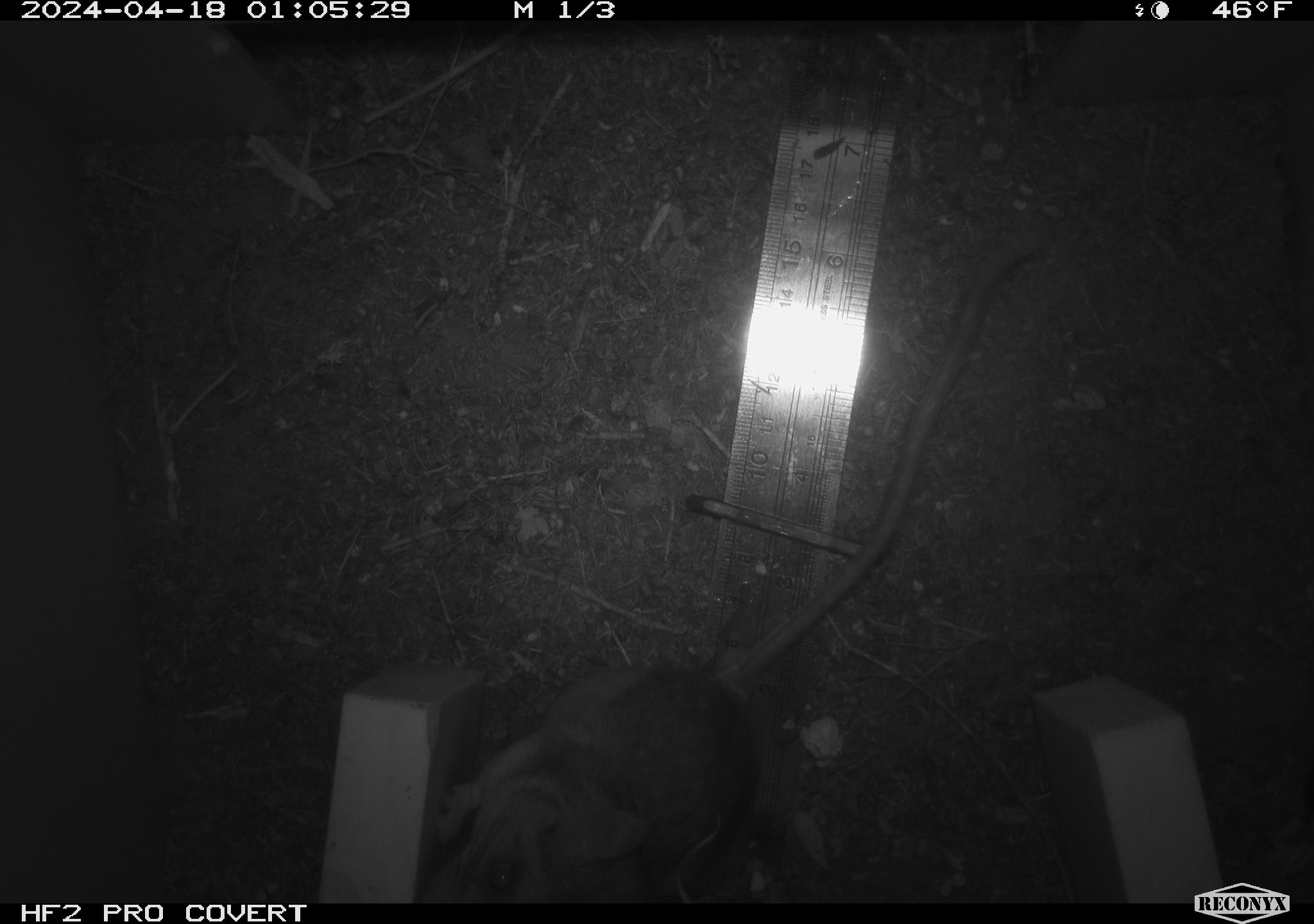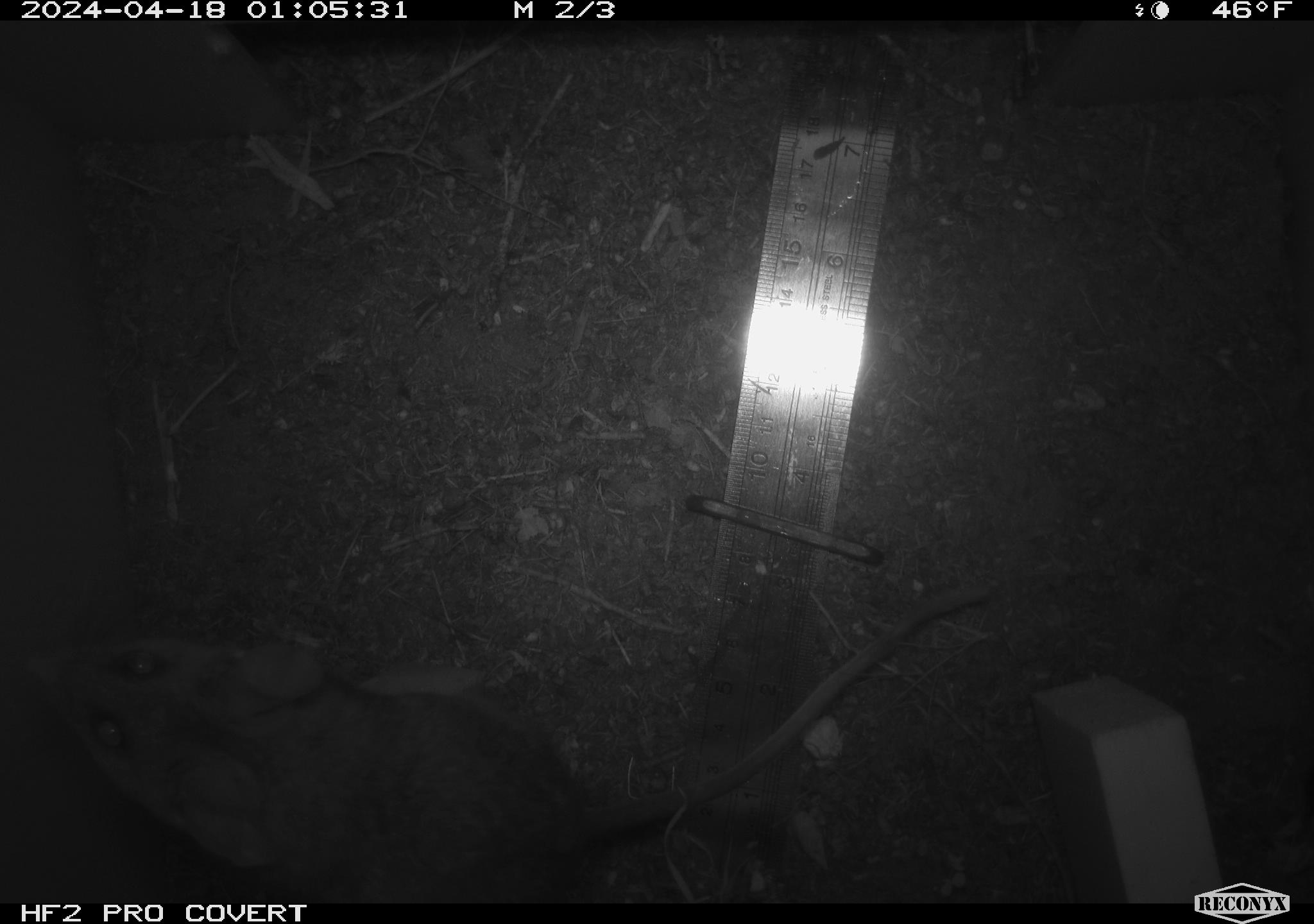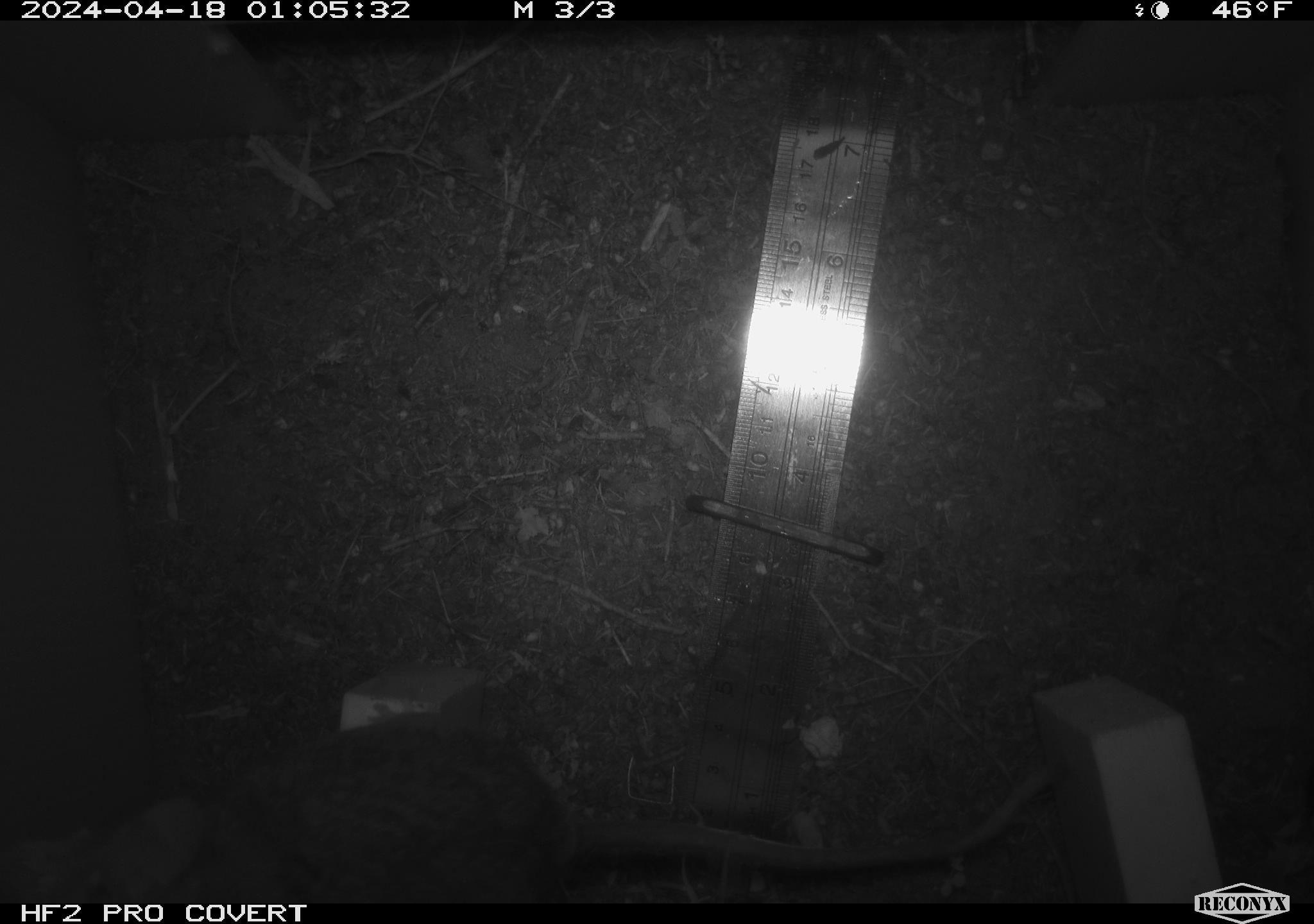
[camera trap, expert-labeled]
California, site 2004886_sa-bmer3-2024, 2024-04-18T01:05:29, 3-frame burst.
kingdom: Animalia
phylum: Chordata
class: Mammalia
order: Rodentia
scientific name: Rodentia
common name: mouse species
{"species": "mouse species (Rodentia)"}